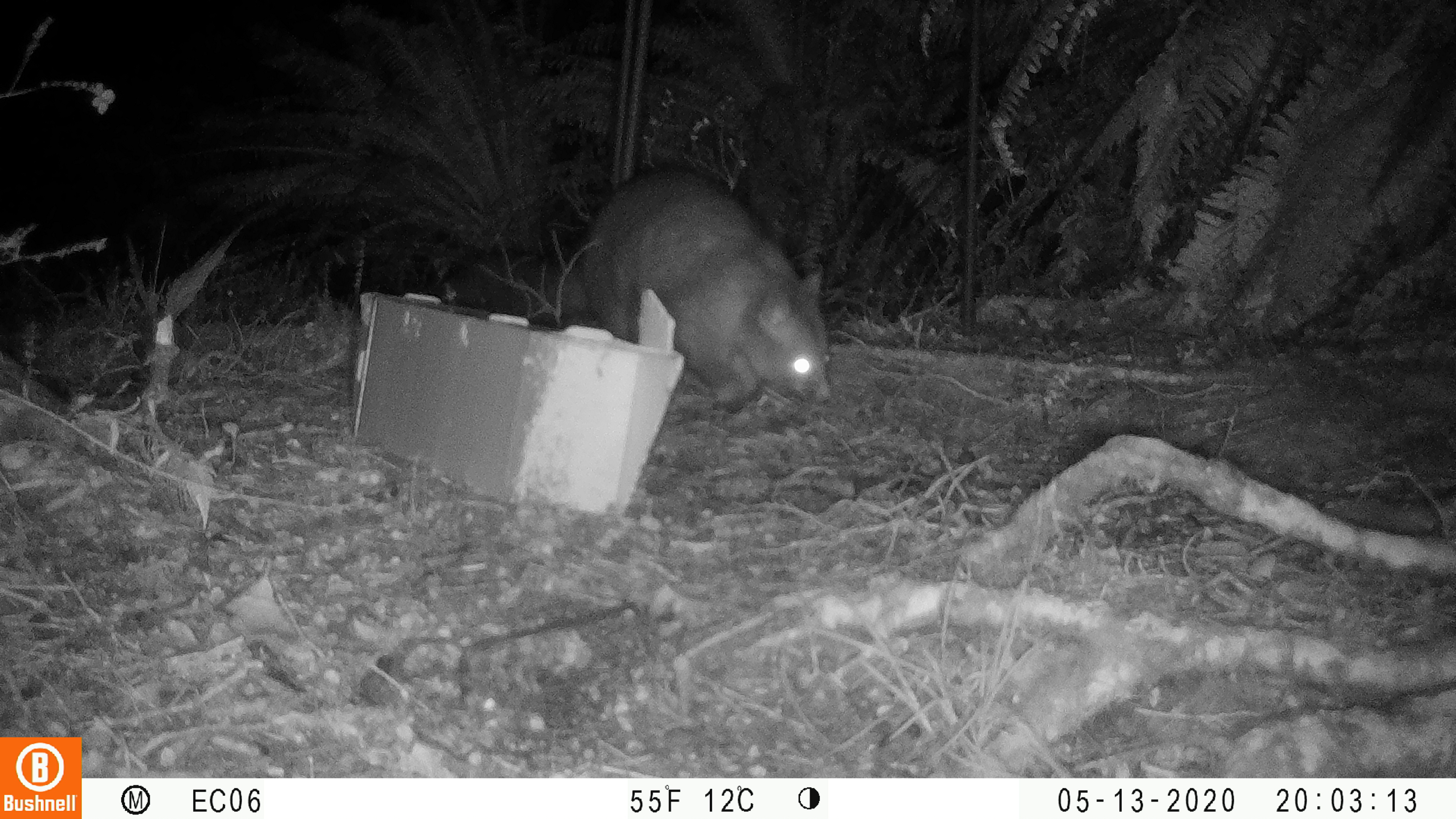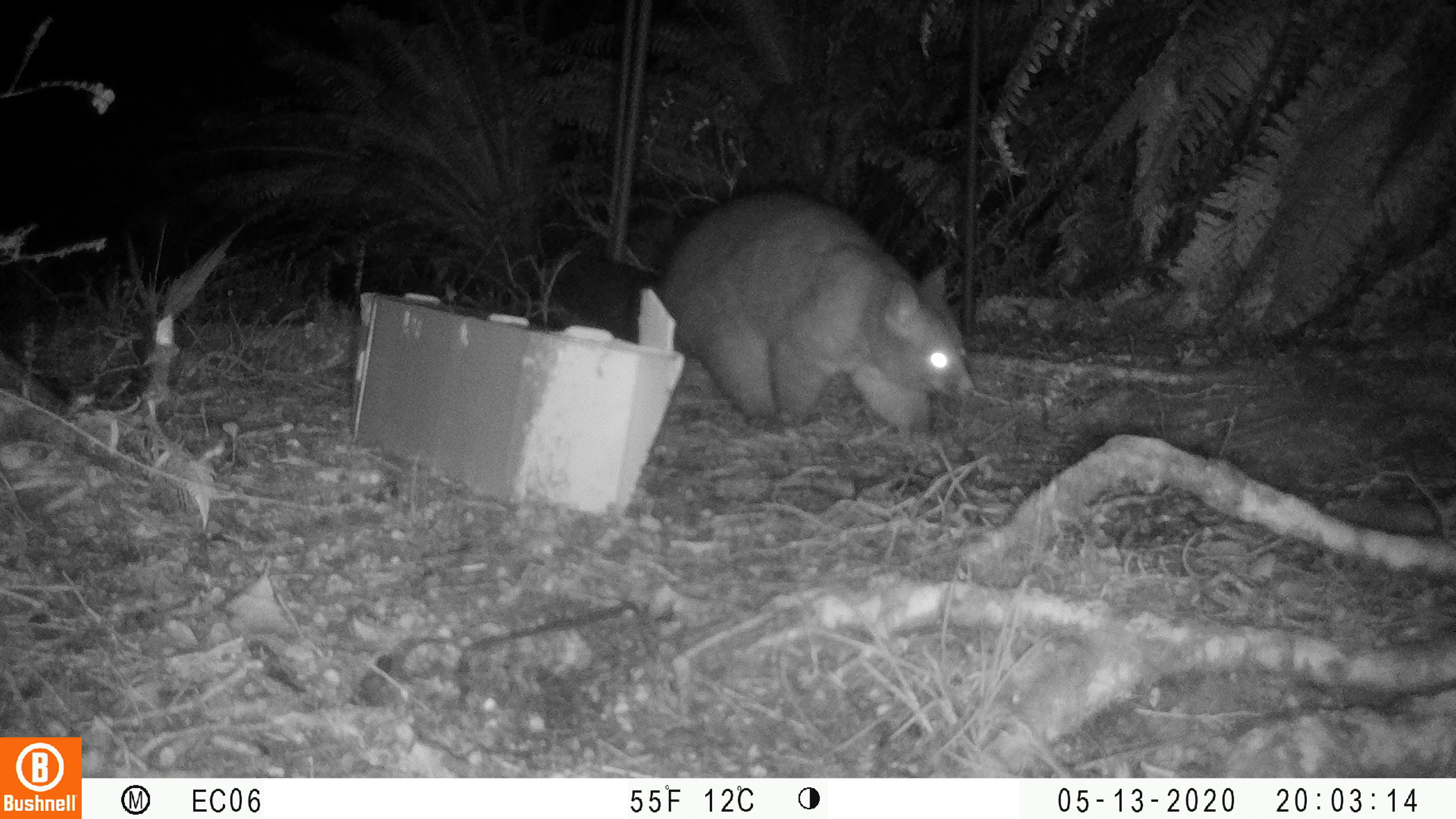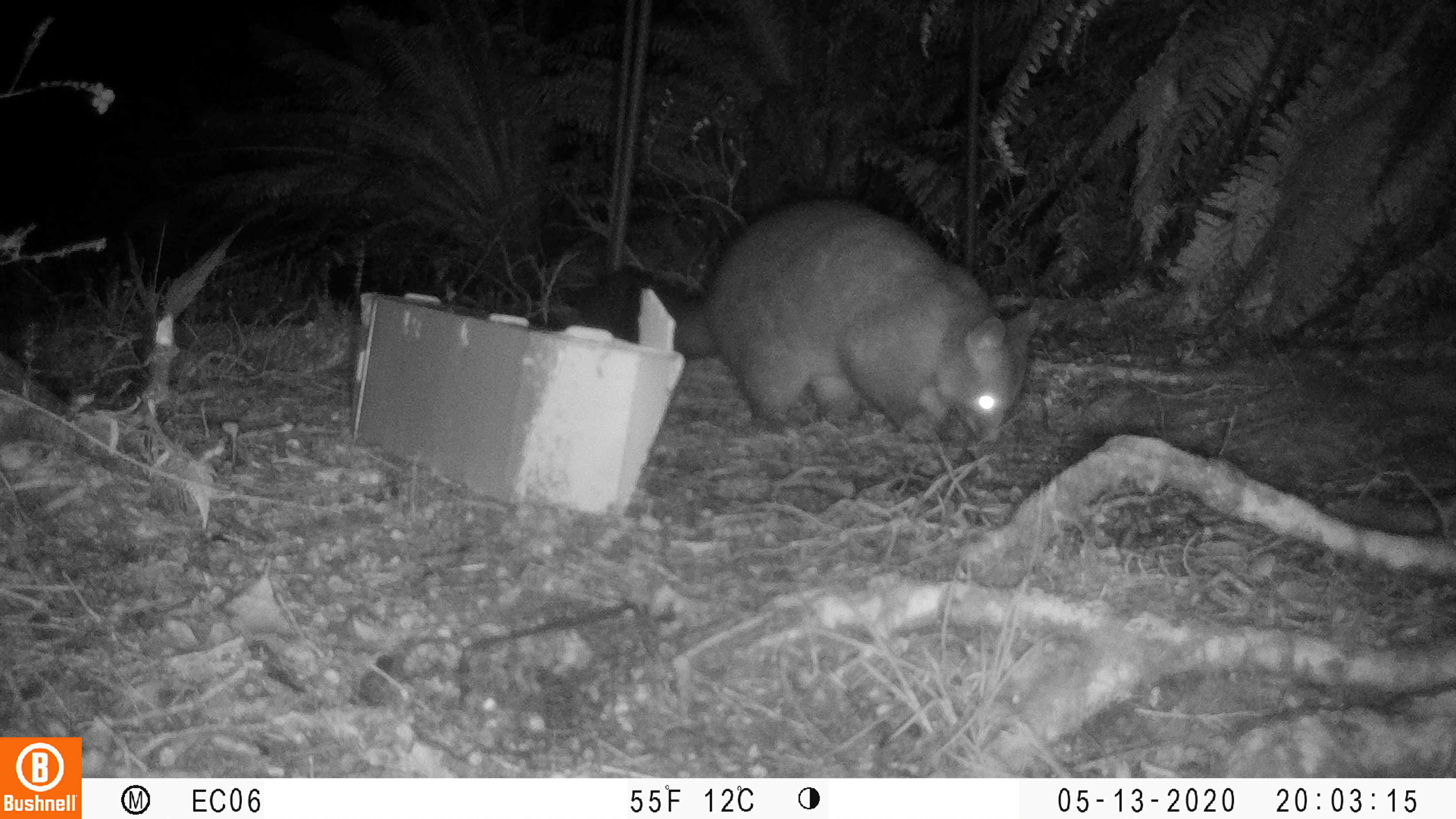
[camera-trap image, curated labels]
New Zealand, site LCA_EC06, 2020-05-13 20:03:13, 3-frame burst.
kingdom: Animalia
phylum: Chordata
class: Mammalia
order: Diprotodontia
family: Phalangeridae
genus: Trichosurus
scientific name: Trichosurus vulpecula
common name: common brushtail possum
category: possum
Possum (common brushtail possum) (Trichosurus vulpecula).